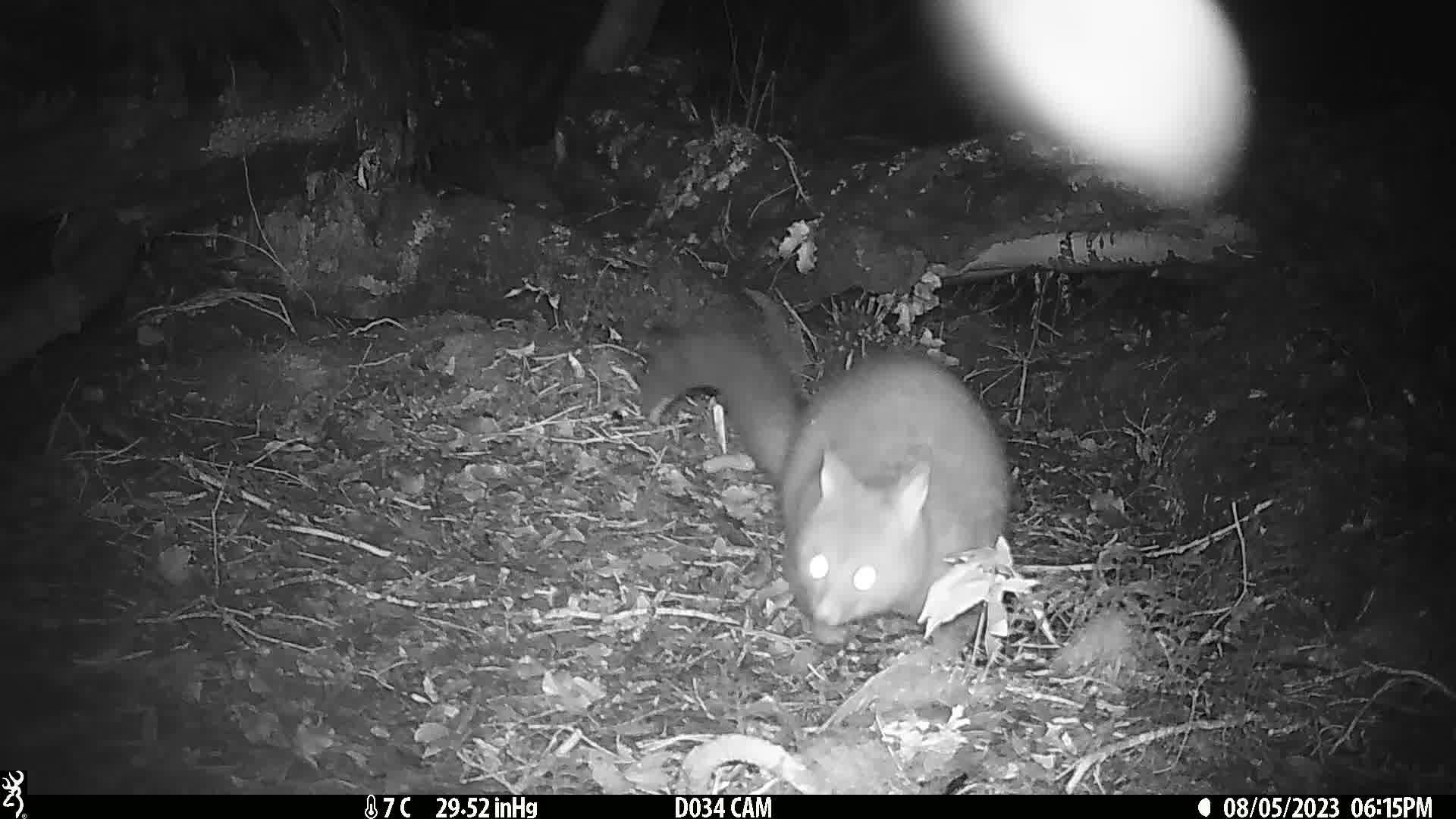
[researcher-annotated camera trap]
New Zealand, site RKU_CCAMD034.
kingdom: Animalia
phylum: Chordata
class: Mammalia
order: Diprotodontia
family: Phalangeridae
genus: Trichosurus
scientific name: Trichosurus vulpecula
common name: common brushtail possum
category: possum